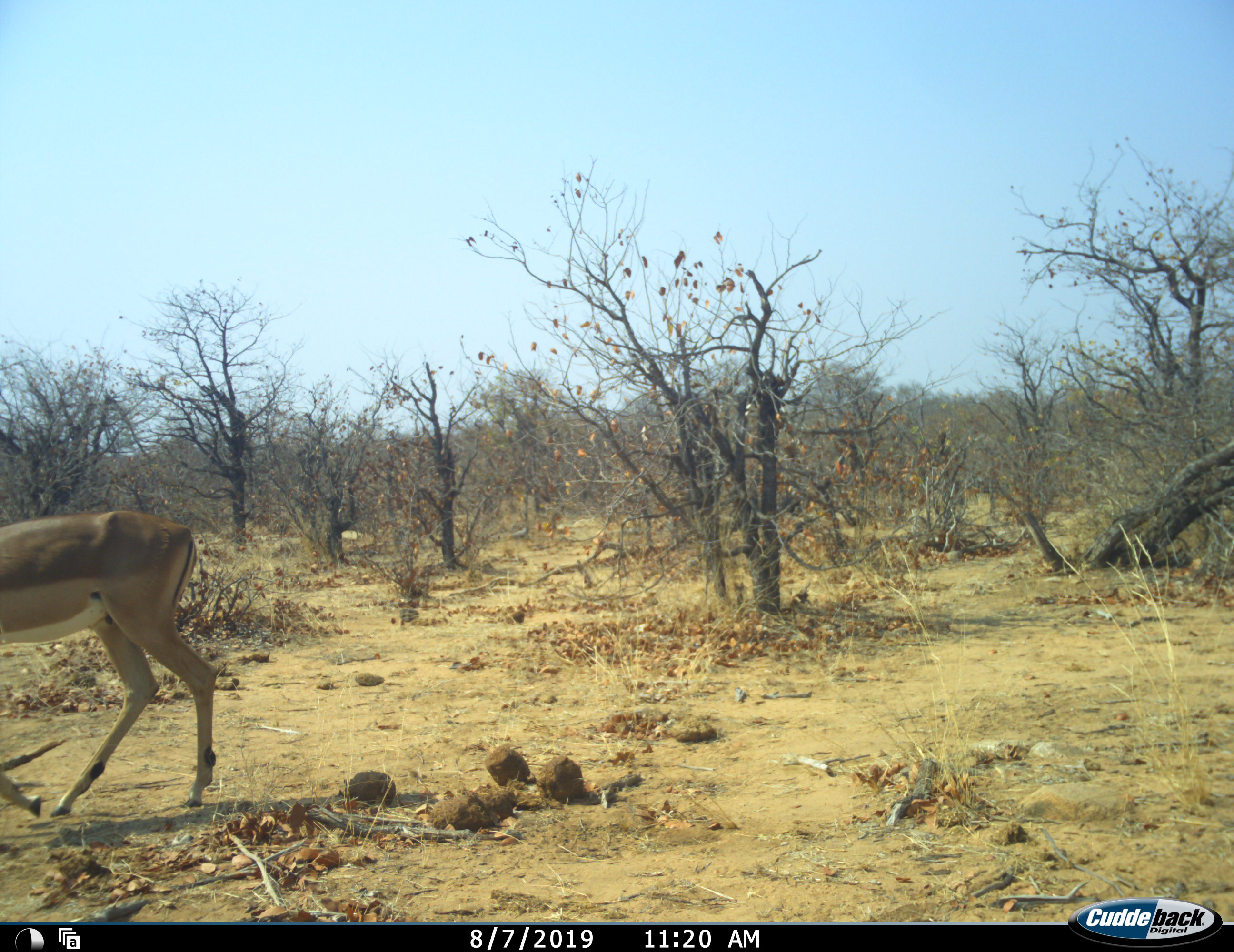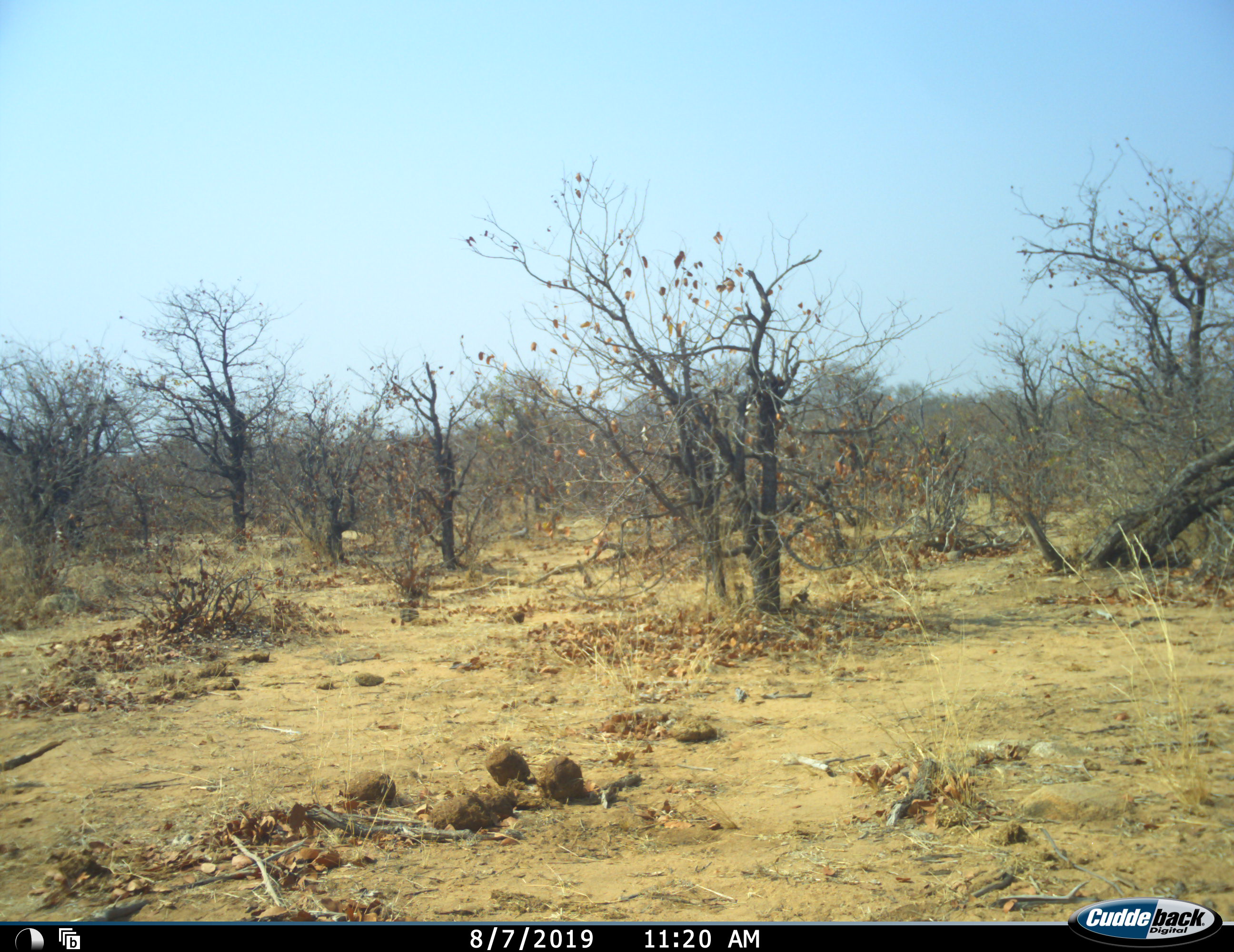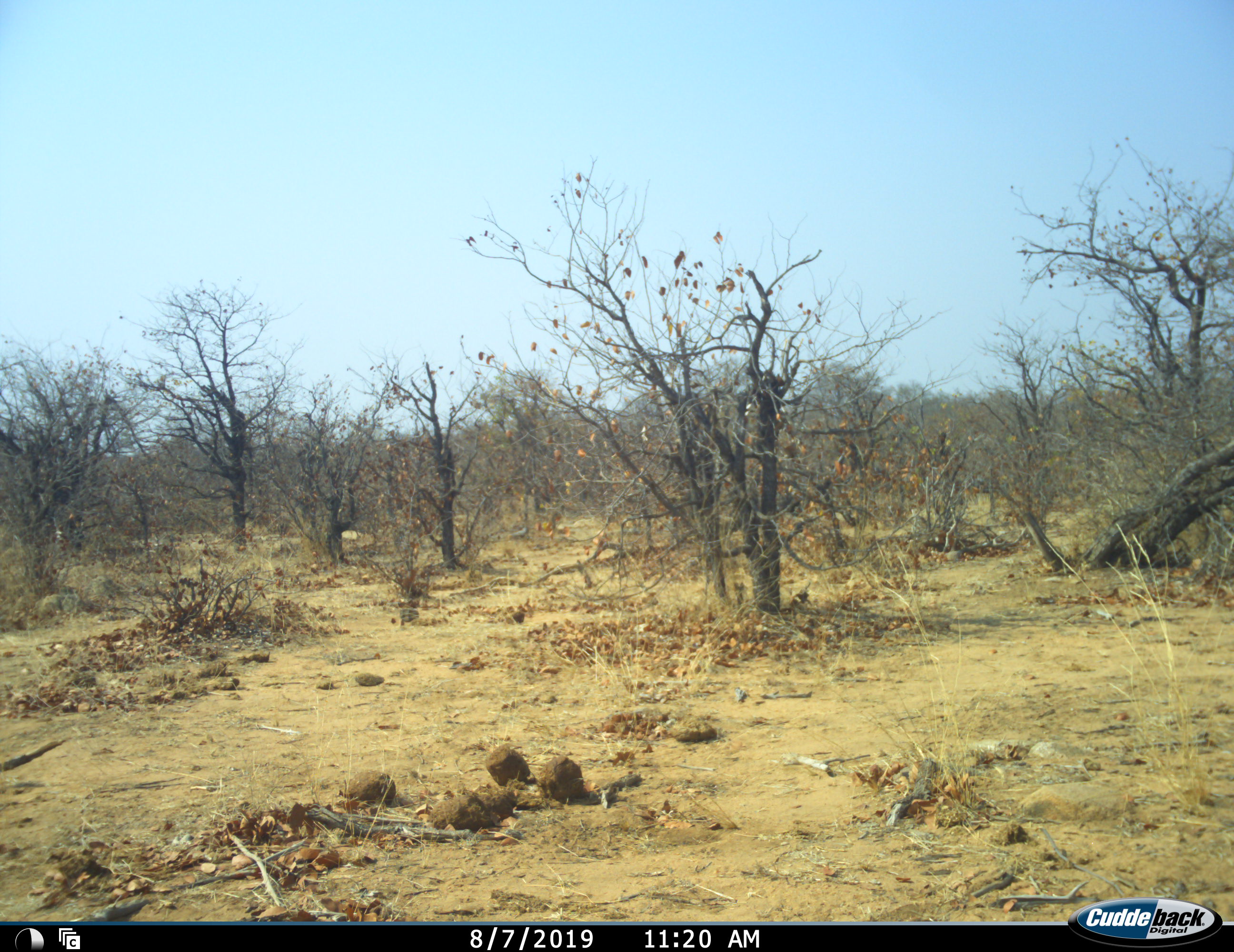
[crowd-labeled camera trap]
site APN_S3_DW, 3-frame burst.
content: unidentified animal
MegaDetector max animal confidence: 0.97